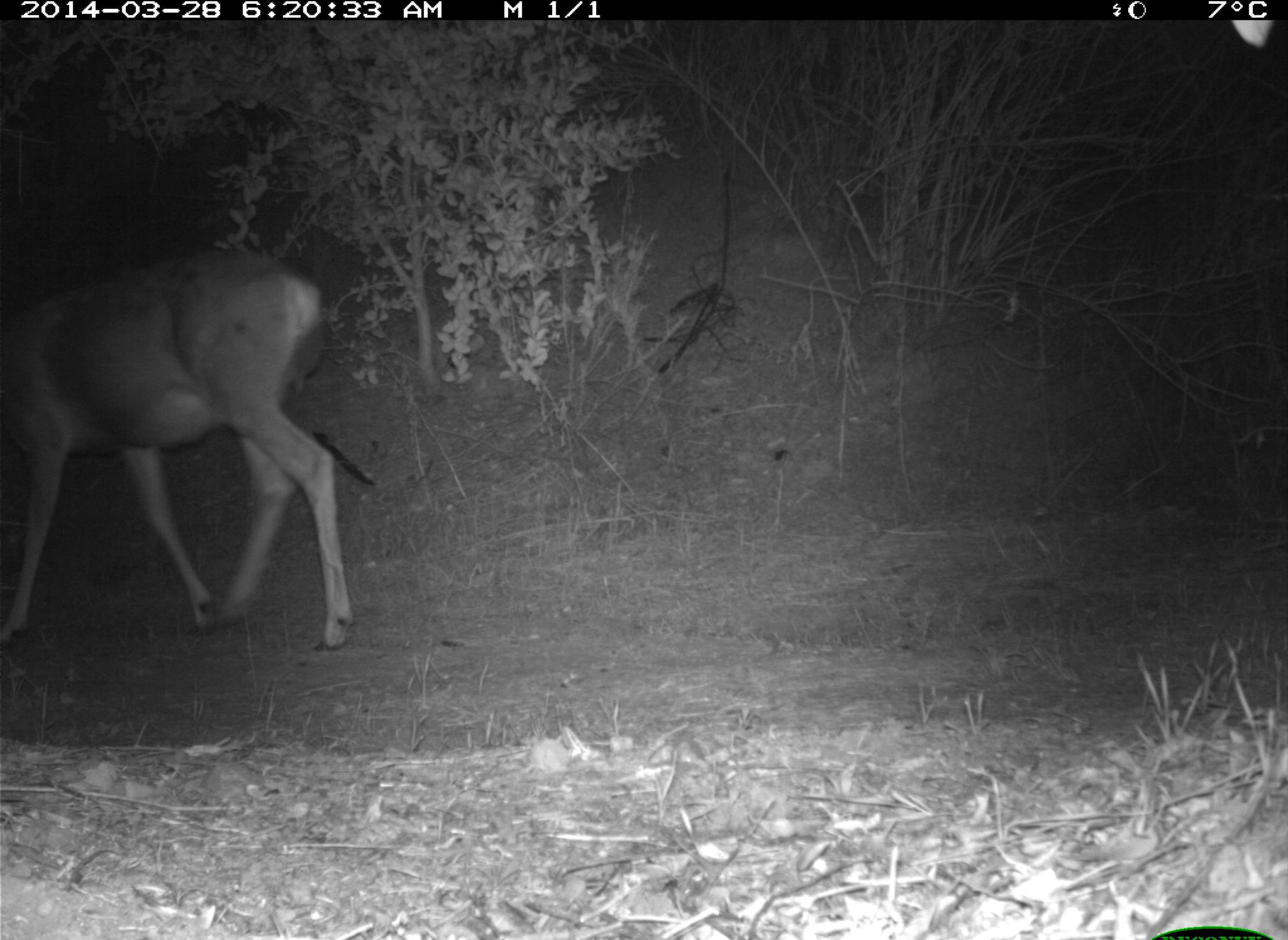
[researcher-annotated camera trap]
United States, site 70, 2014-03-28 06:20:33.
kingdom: Animalia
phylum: Chordata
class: Mammalia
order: Artiodactyla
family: Cervidae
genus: Odocoileus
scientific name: Odocoileus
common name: deer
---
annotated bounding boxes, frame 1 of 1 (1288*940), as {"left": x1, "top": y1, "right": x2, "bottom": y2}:
deer: {"left": 0, "top": 246, "right": 354, "bottom": 656}